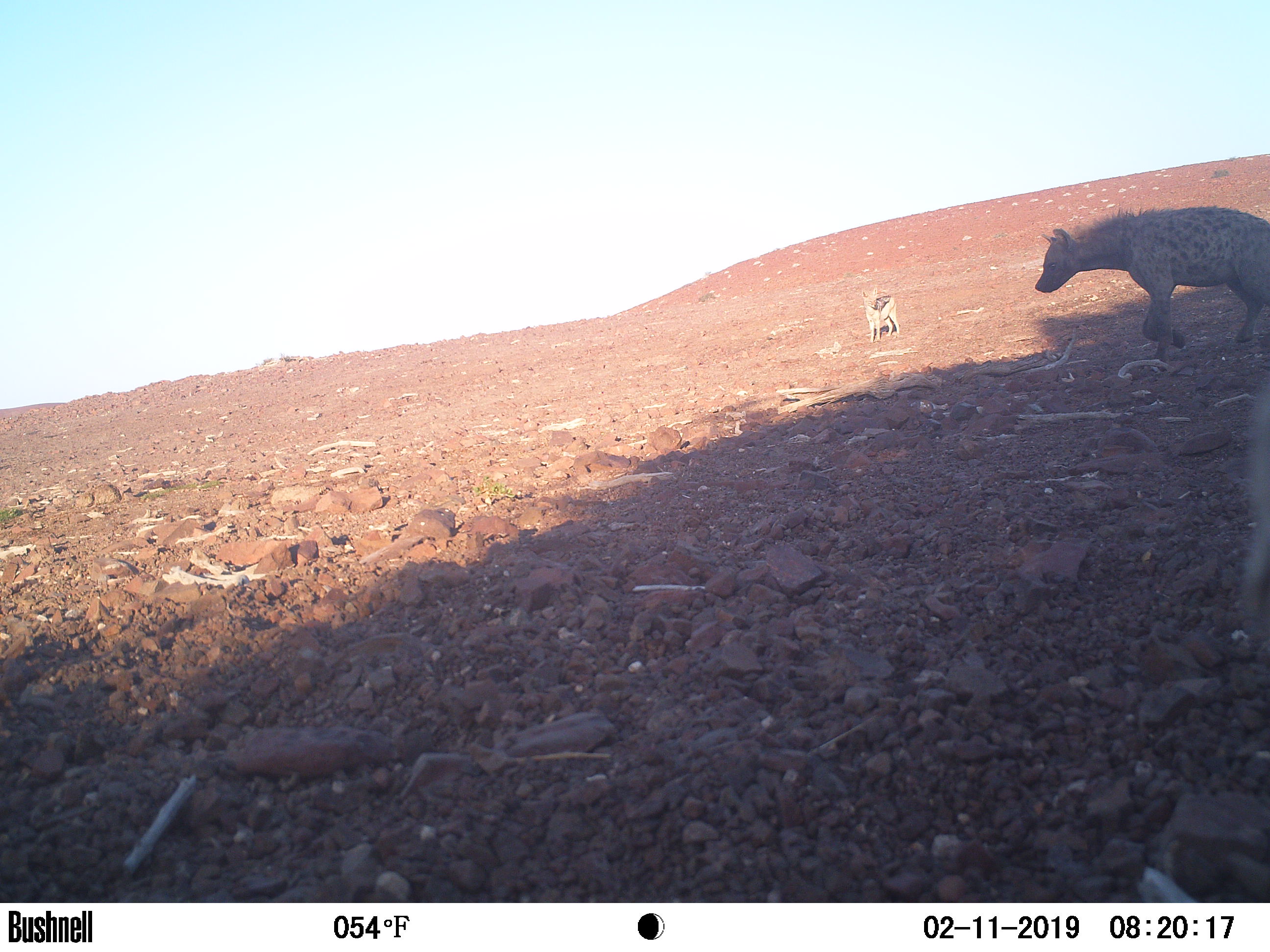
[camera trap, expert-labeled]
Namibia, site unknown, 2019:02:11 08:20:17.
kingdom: Animalia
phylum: Chordata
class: Mammalia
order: Carnivora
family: Hyaenidae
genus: Crocuta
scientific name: Crocuta crocuta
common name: spotted hyena